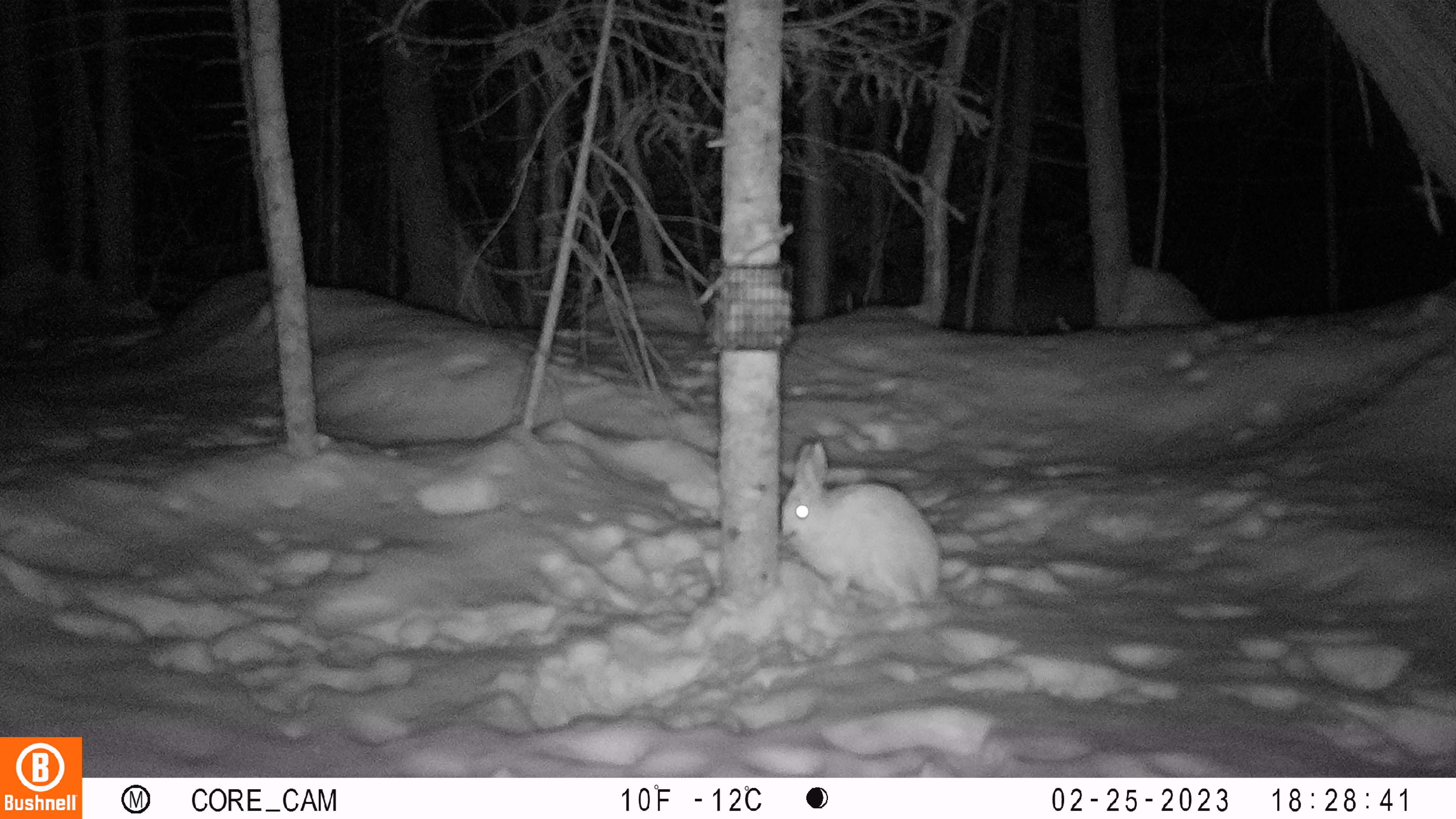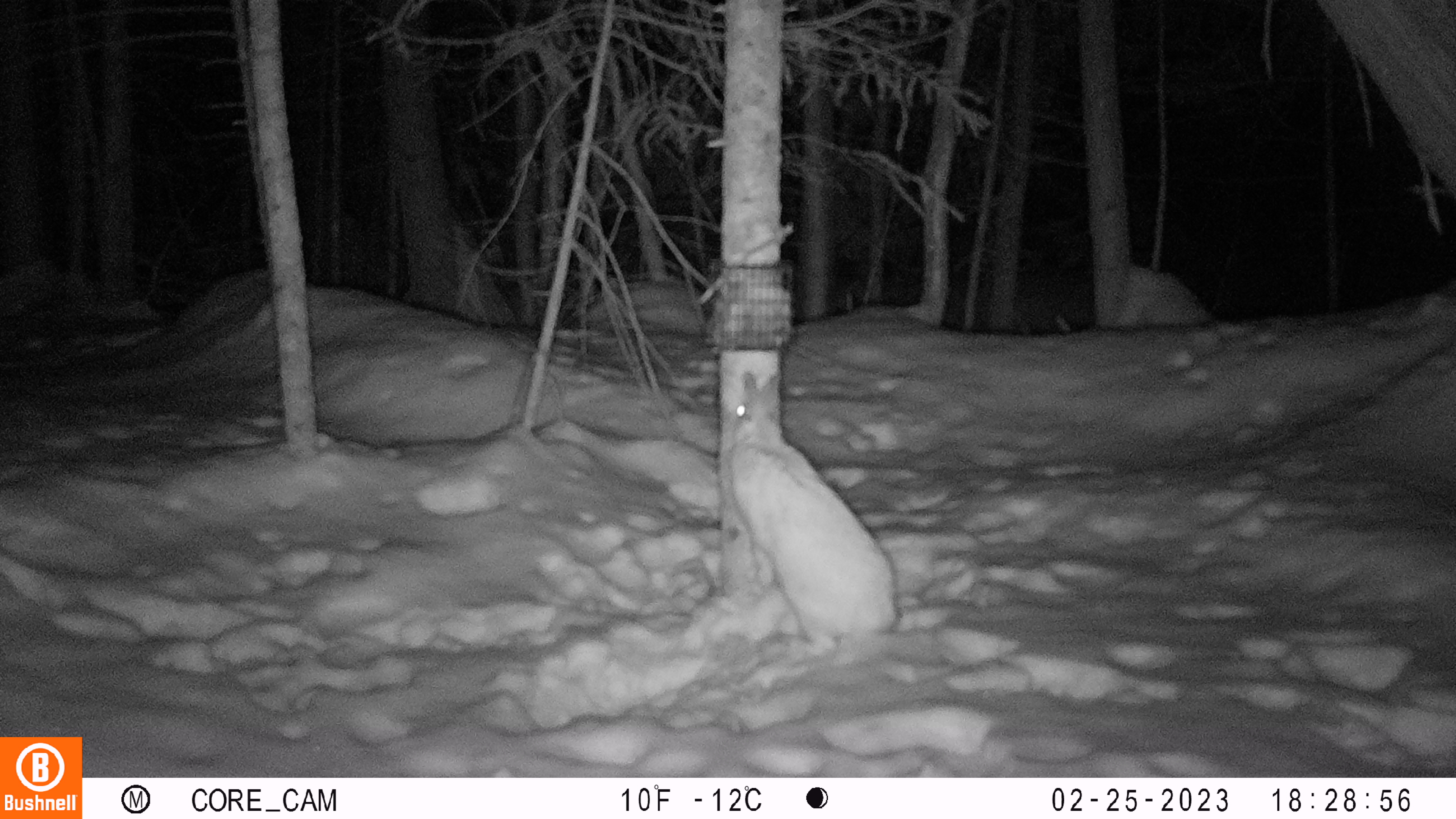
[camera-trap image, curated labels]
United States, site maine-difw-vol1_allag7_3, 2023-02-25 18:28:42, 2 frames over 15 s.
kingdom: Animalia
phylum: Chordata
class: Mammalia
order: Lagomorpha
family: Leporidae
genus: Lepus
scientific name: Lepus americanus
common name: snowshoe hare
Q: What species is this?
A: Snowshoe hare (Lepus americanus).